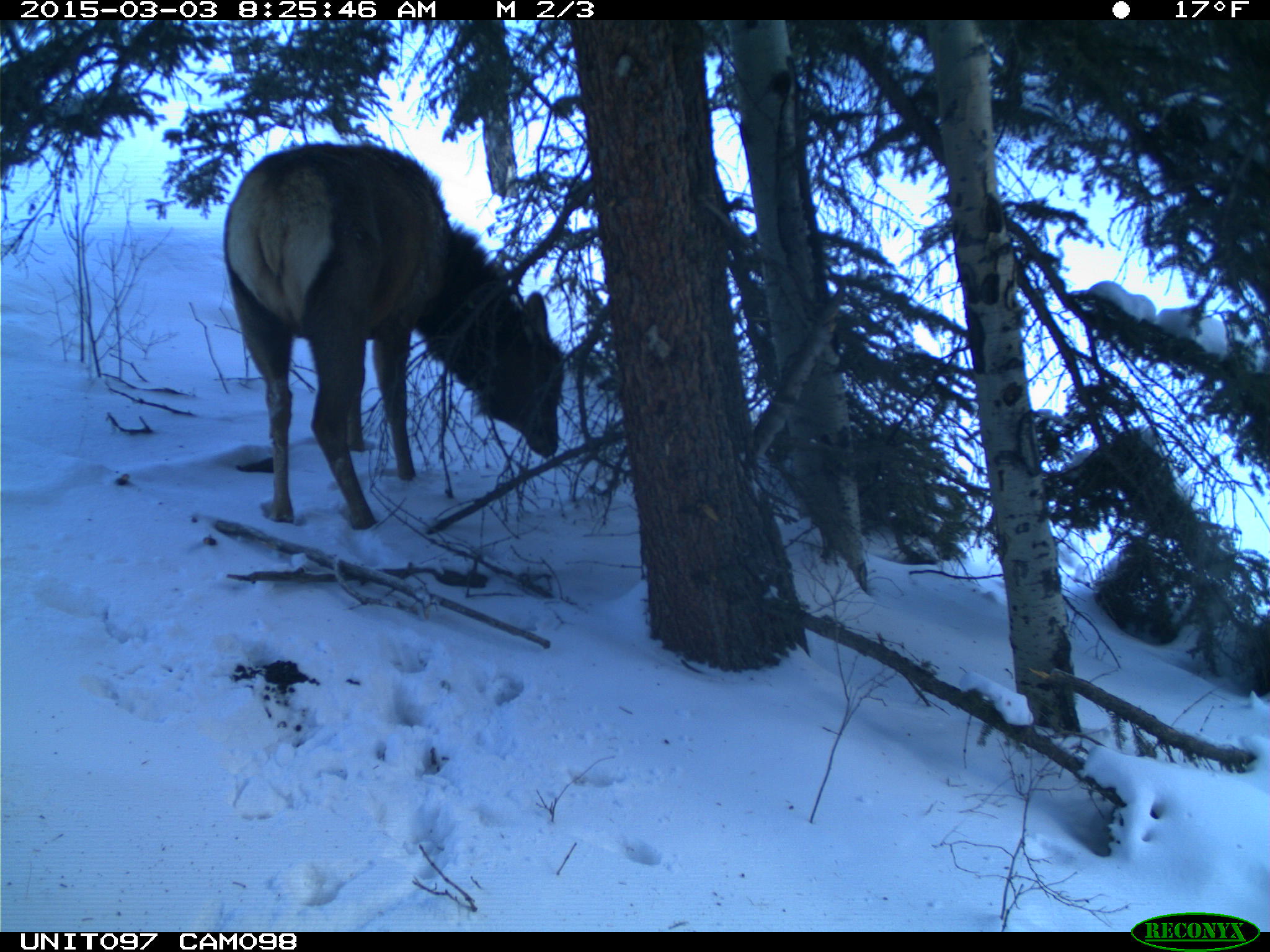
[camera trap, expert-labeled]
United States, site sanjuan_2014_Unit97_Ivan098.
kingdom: Animalia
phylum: Chordata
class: Mammalia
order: Artiodactyla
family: Cervidae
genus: Cervus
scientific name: Cervus elaphus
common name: red deer